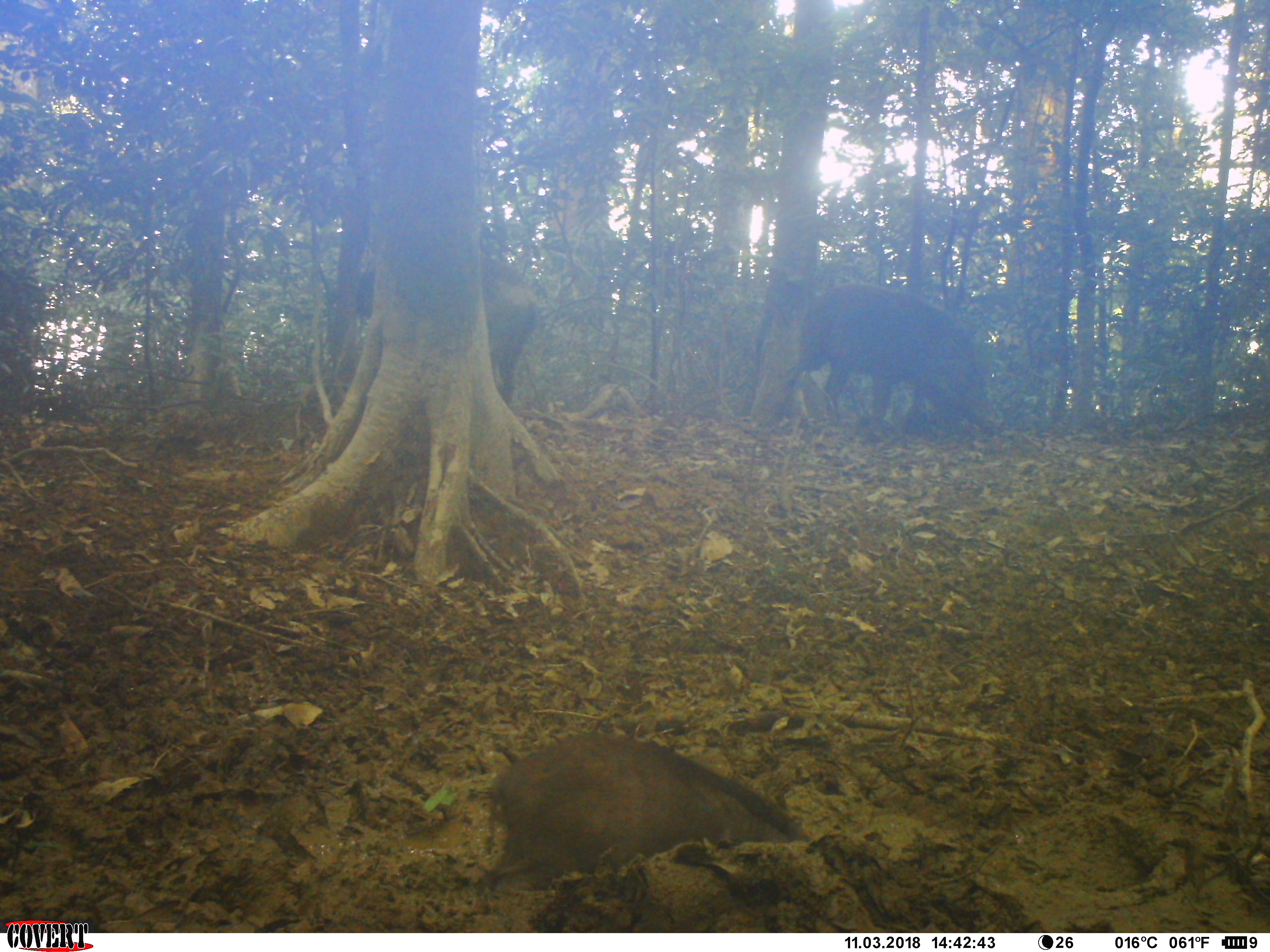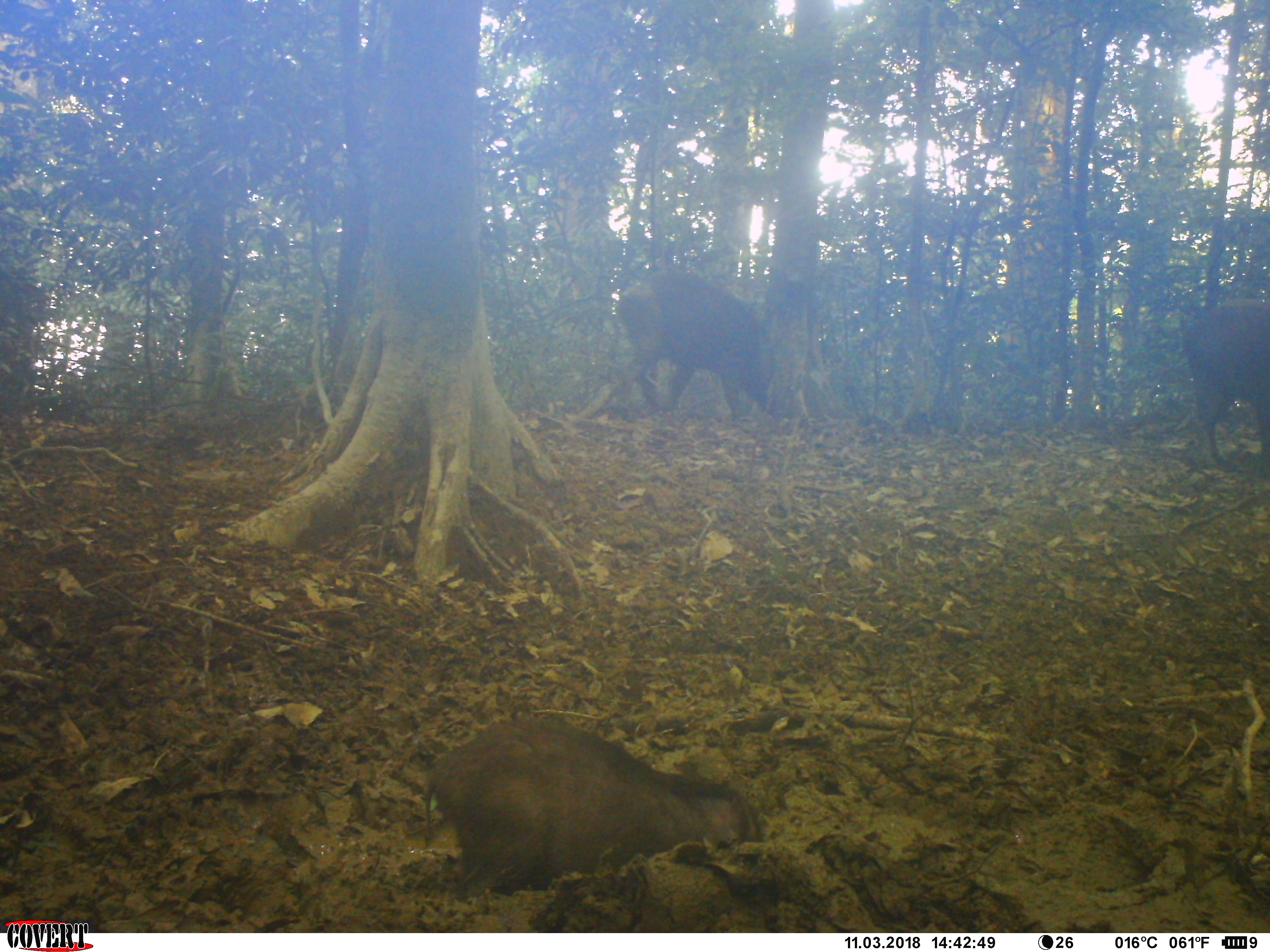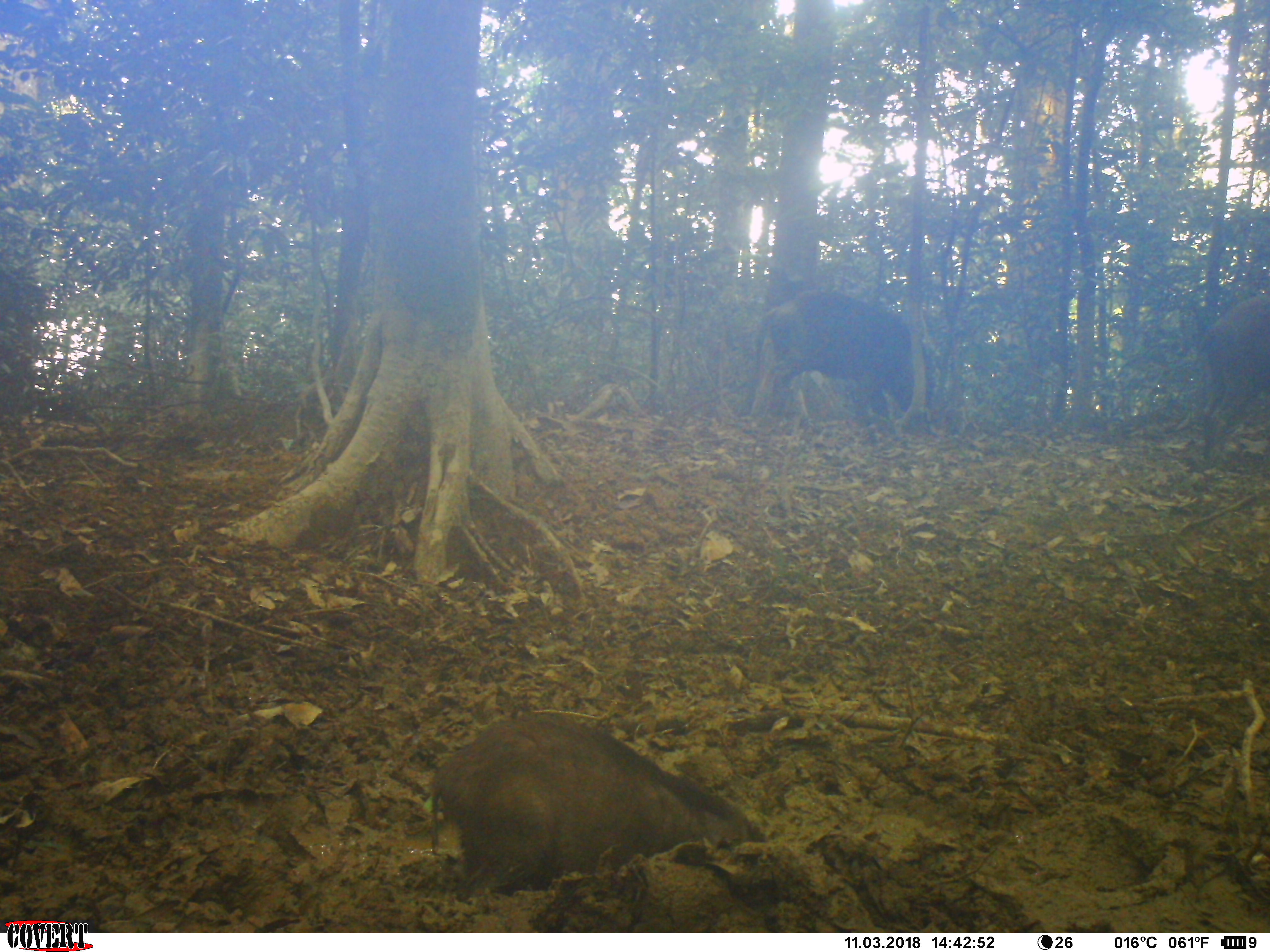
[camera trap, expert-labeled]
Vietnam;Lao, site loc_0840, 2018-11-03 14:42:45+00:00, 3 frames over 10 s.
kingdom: Animalia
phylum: Chordata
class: Mammalia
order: Artiodactyla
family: Suidae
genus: Sus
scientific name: Sus scrofa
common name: eurasian wild pig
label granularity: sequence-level